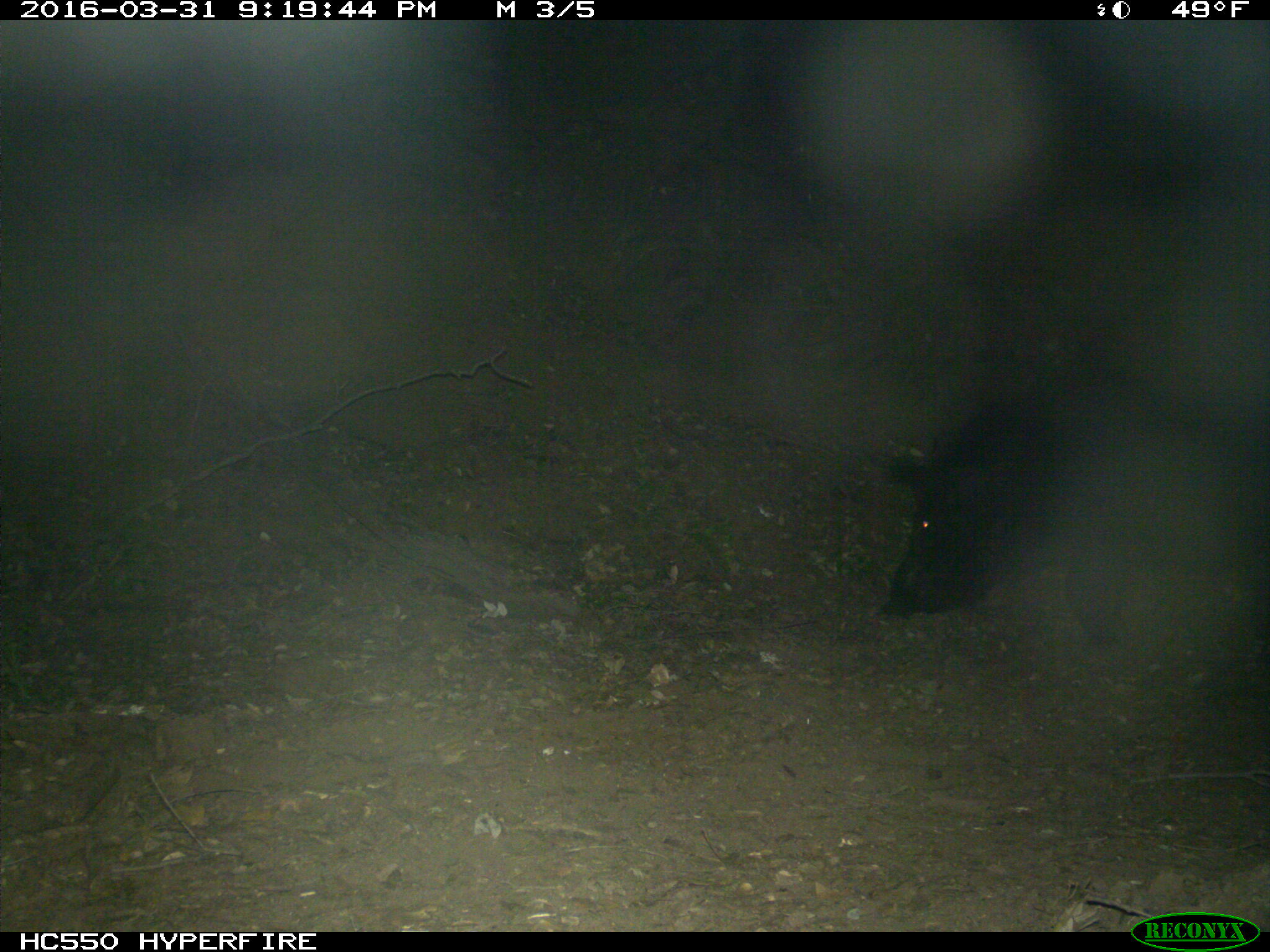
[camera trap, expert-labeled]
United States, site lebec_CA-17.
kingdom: Animalia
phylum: Chordata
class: Mammalia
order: Artiodactyla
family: Suidae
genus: Sus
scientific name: Sus scrofa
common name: wild boar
Sus scrofa (wild boar).